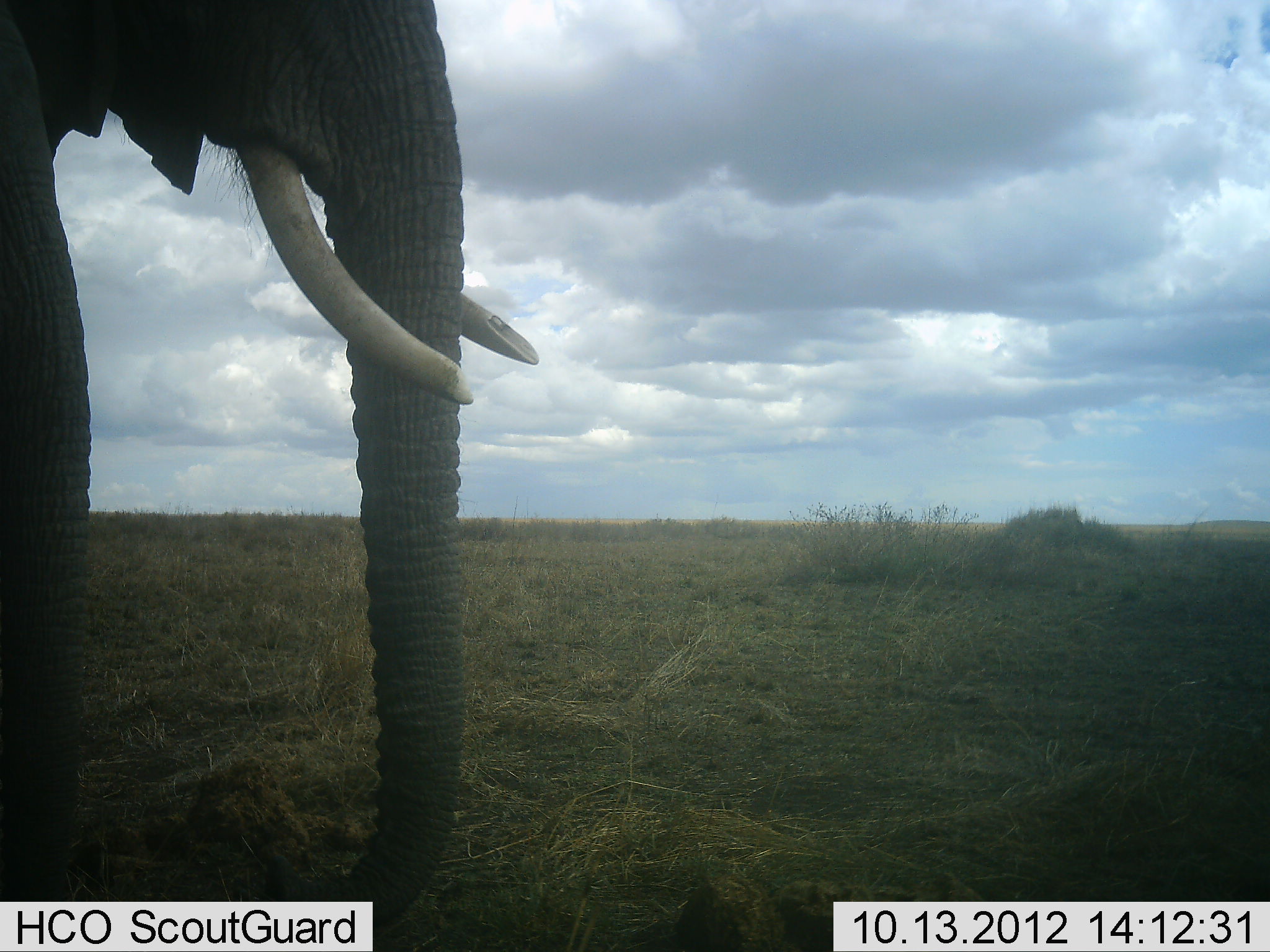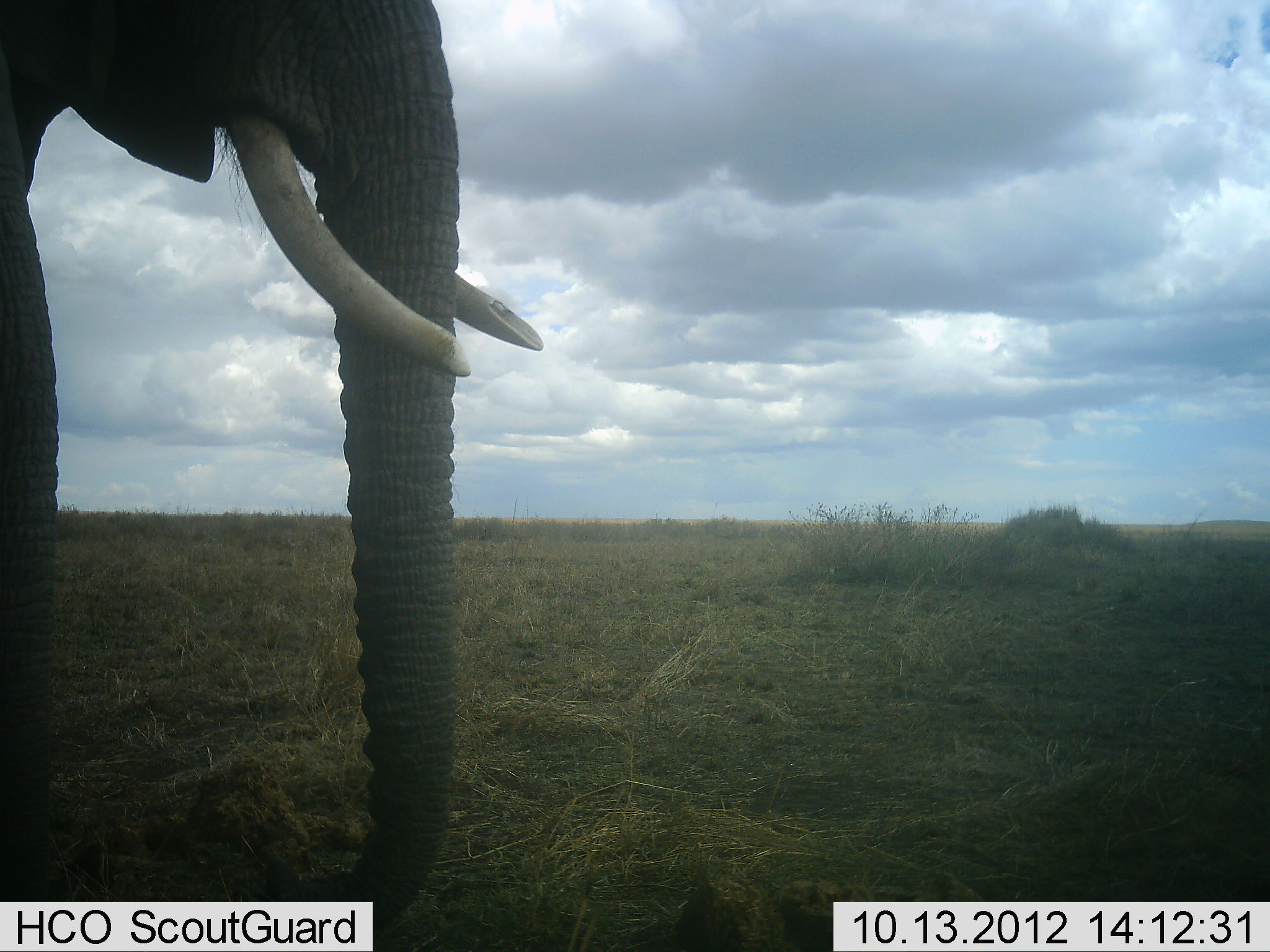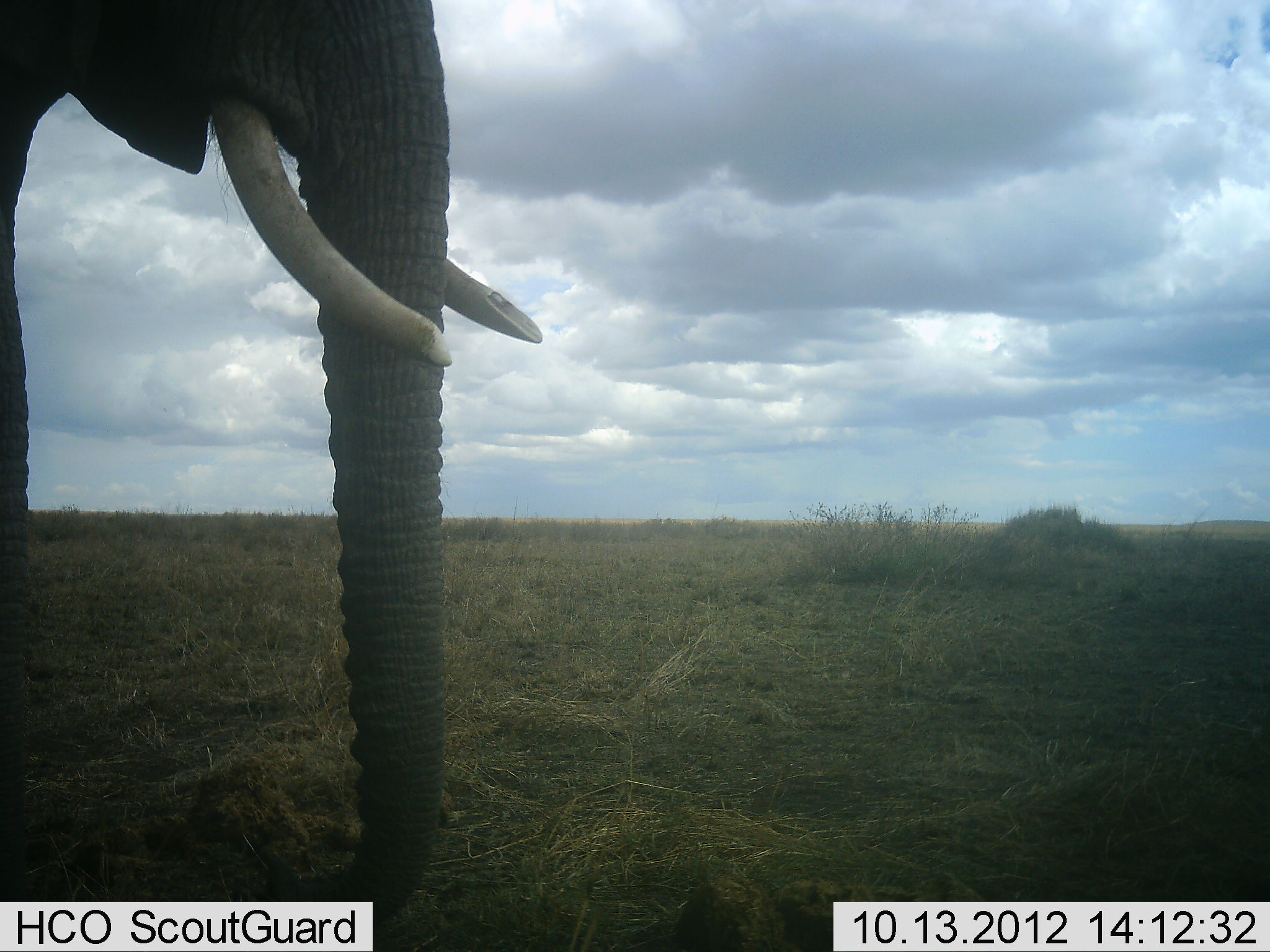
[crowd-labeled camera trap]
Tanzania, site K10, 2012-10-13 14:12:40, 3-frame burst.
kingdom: Animalia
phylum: Chordata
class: Mammalia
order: Proboscidea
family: Elephantidae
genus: Loxodonta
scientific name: Loxodonta africana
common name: african bush elephant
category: elephant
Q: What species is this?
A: Elephant (african bush elephant) (Loxodonta africana).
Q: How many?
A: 1.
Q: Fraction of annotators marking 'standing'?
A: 90%.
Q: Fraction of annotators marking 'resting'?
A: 0%.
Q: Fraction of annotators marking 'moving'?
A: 0%.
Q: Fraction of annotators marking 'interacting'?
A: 0%.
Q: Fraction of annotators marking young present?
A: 0%.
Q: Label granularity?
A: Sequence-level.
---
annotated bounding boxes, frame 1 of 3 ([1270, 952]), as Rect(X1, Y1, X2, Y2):
animal: Rect(1, 1, 542, 952)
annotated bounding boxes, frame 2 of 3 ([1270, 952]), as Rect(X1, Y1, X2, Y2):
animal: Rect(1, 1, 542, 952)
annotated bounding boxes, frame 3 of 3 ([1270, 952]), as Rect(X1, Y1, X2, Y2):
animal: Rect(1, 1, 542, 952)